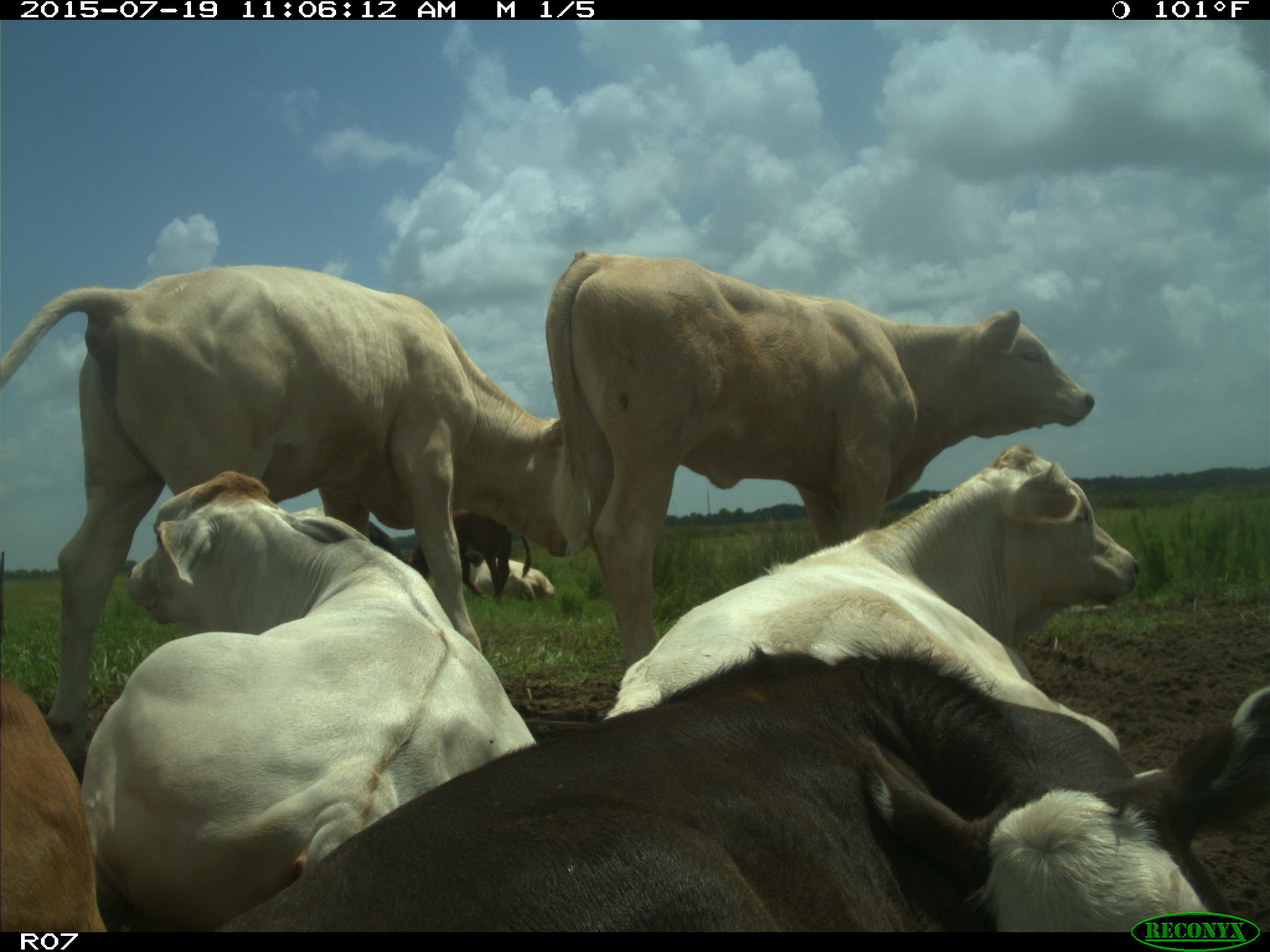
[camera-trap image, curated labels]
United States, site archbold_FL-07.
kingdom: Animalia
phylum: Chordata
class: Mammalia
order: Artiodactyla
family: Bovidae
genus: Bos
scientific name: Bos taurus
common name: domestic cow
Bos taurus (domestic cow).